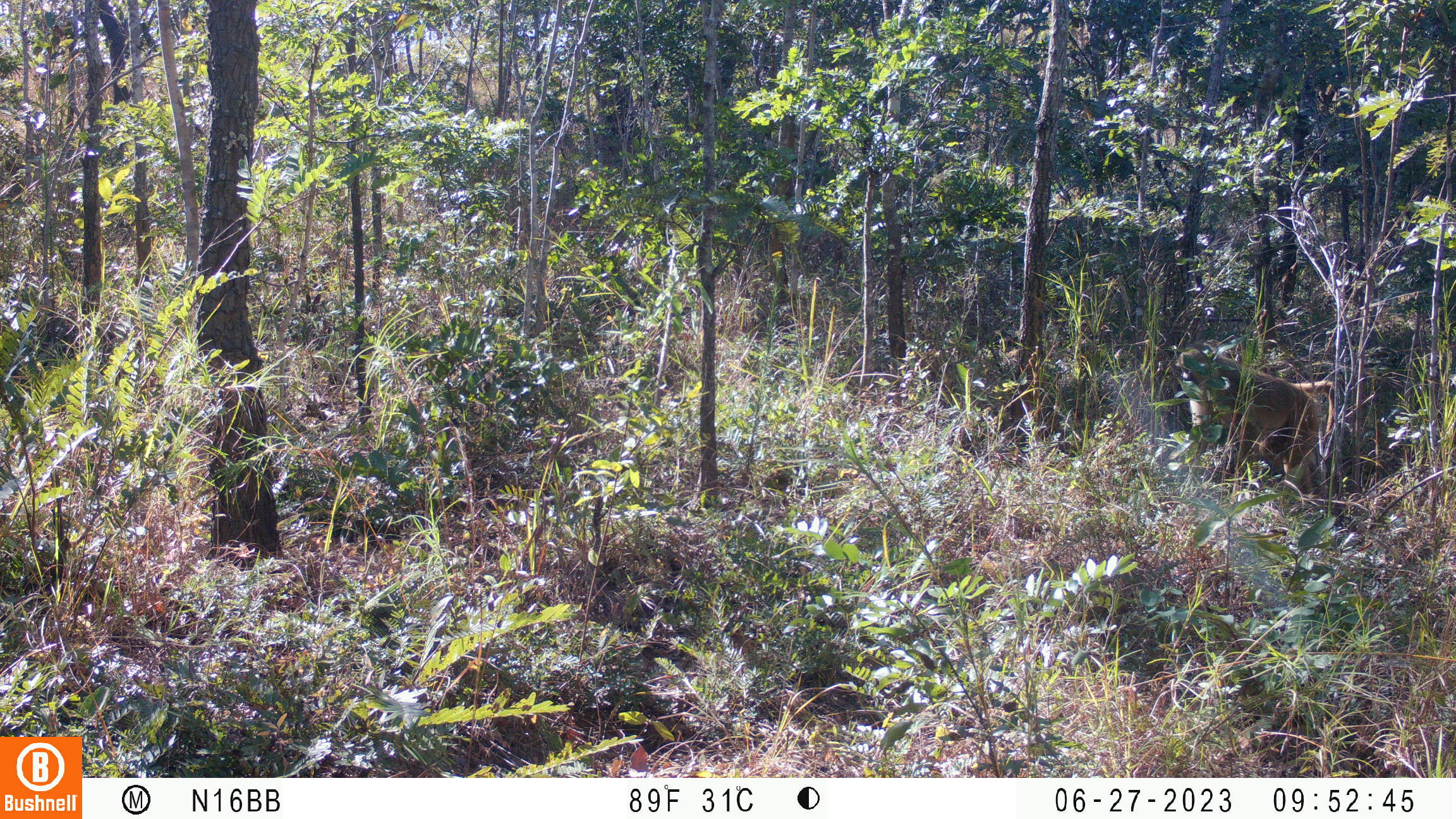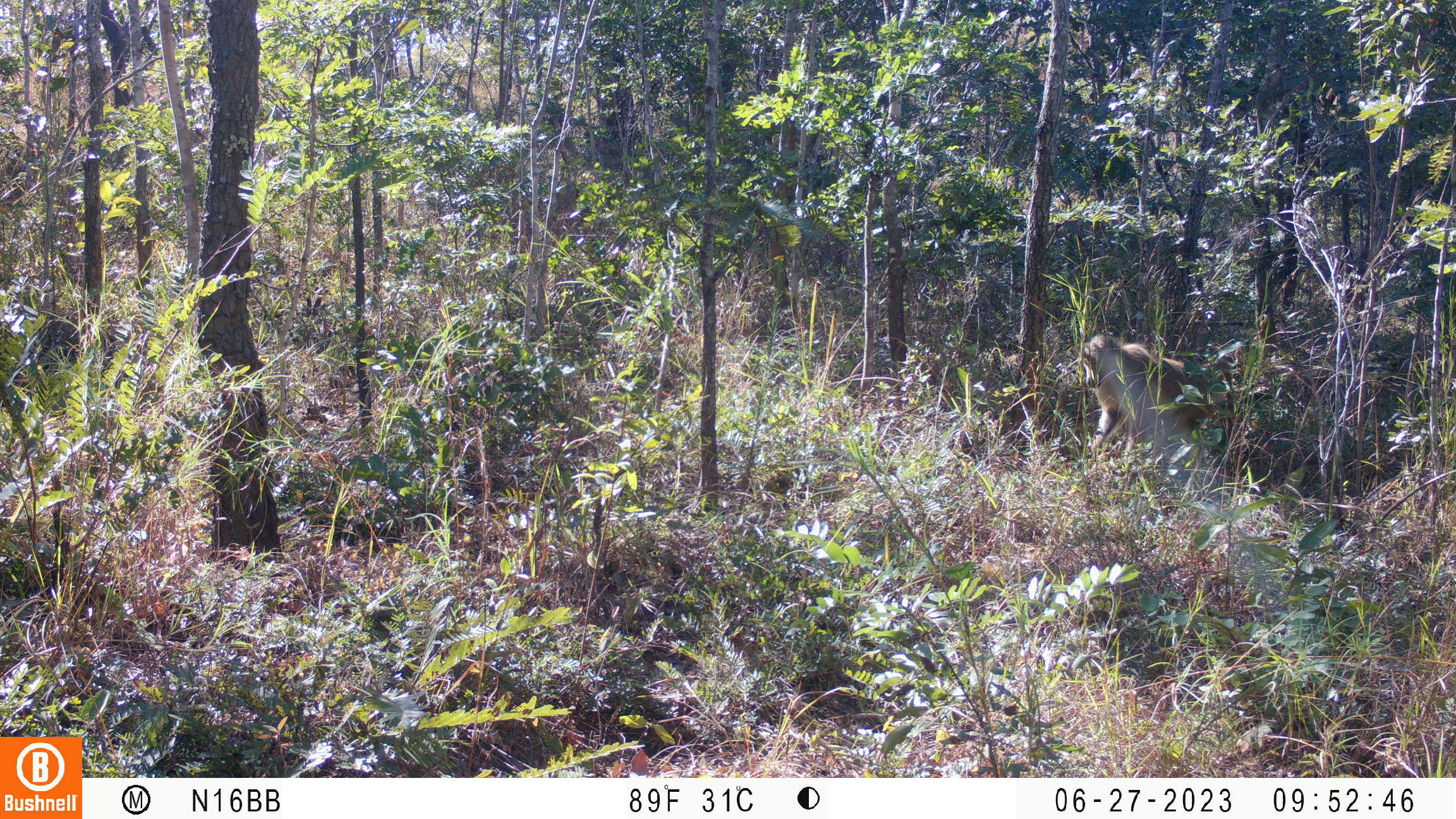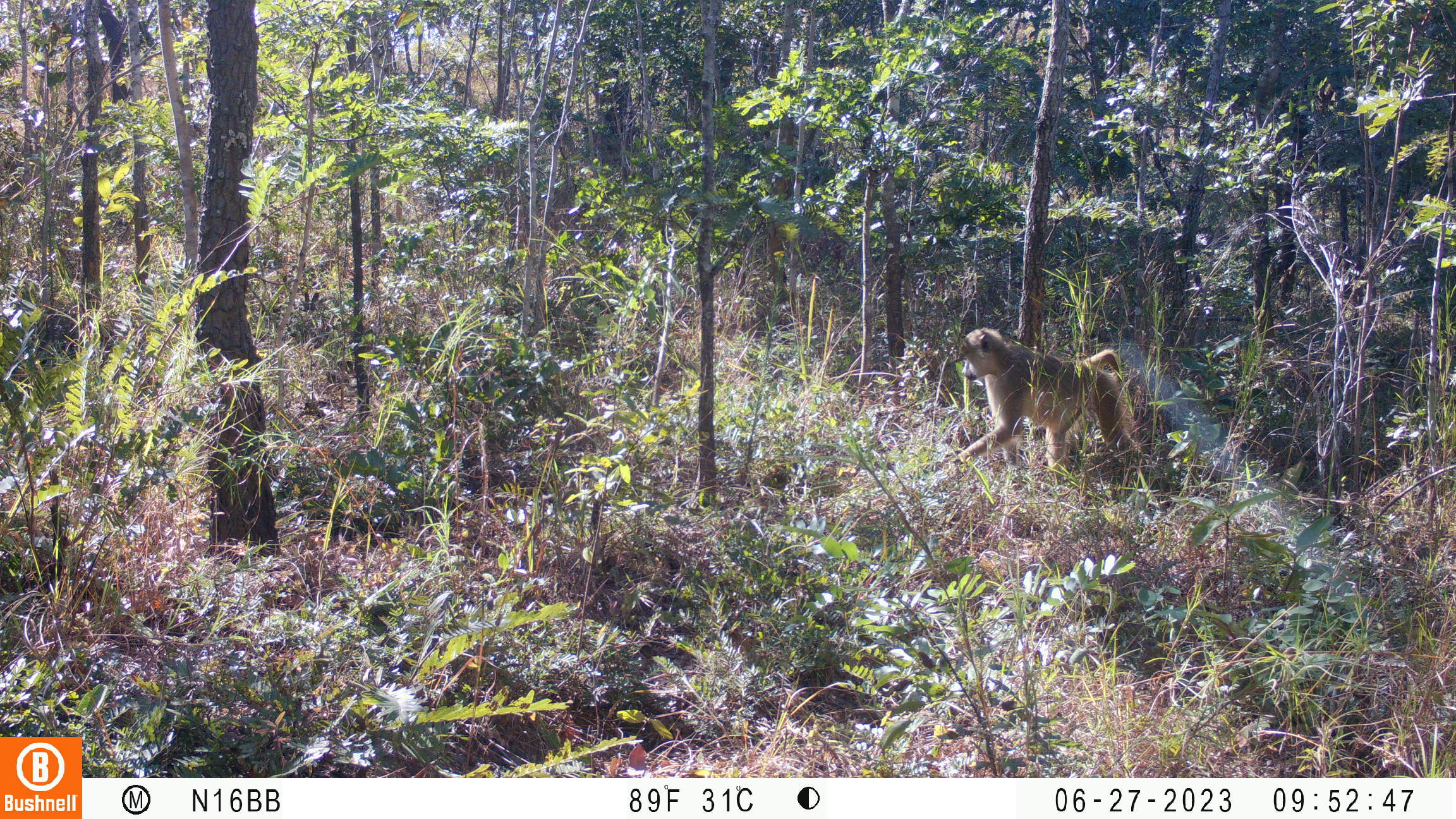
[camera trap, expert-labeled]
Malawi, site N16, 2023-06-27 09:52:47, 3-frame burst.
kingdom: Animalia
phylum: Chordata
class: Mammalia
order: Primates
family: Cercopithecidae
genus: Papio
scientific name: Papio cynocephalus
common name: yellow baboon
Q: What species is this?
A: Yellow baboon (Papio cynocephalus).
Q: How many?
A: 1.